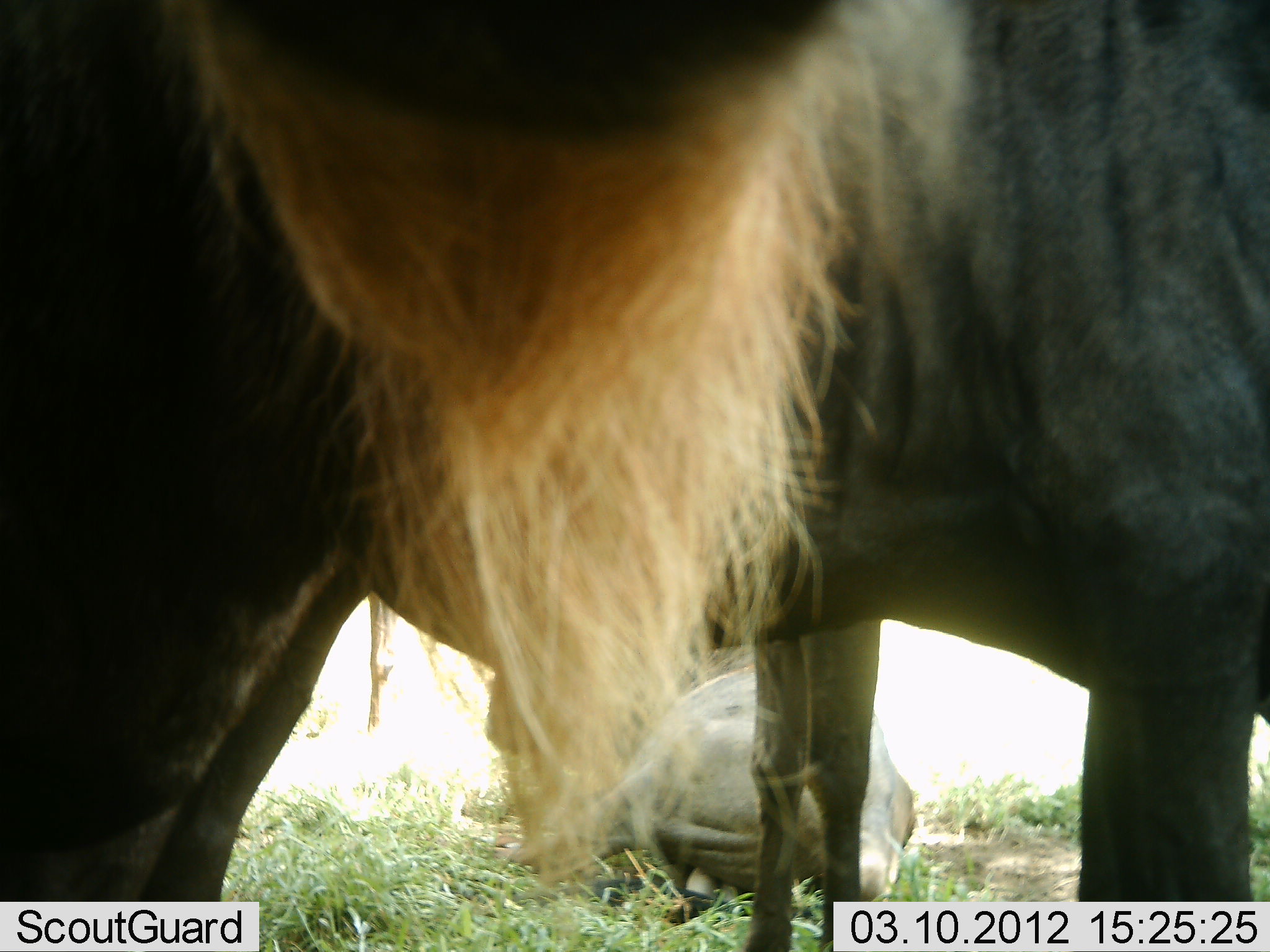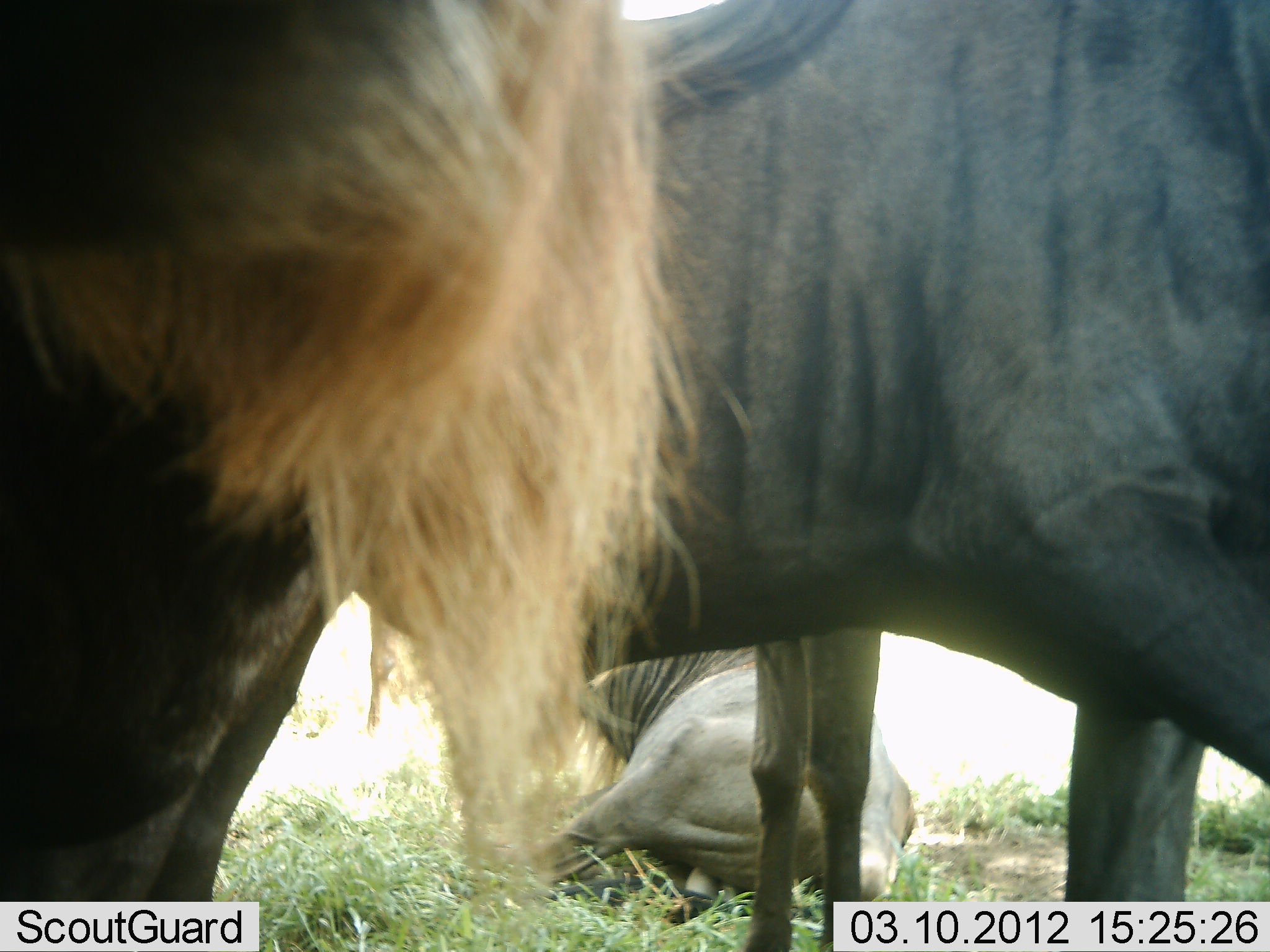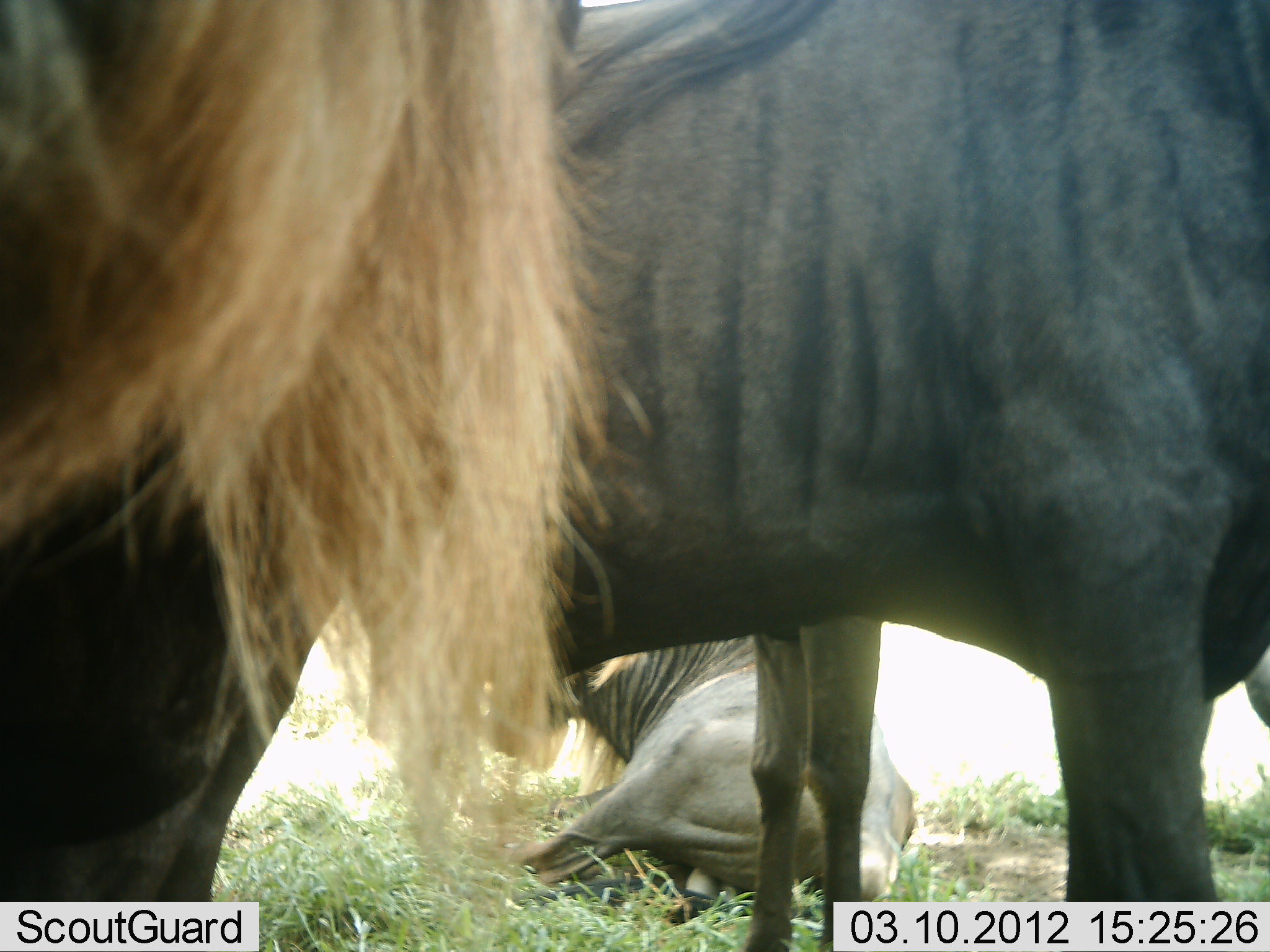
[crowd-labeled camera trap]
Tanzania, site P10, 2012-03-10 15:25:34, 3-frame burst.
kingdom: Animalia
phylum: Chordata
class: Mammalia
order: Artiodactyla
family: Bovidae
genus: Connochaetes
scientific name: Connochaetes taurinus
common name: blue wildebeest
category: wildebeest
Wildebeest (blue wildebeest) (Connochaetes taurinus), count 3. Behavior (volunteer vote fractions): standing 84%, resting 94%, moving 6%, interacting 3%. Young present (vote fraction): 0%. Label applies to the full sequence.